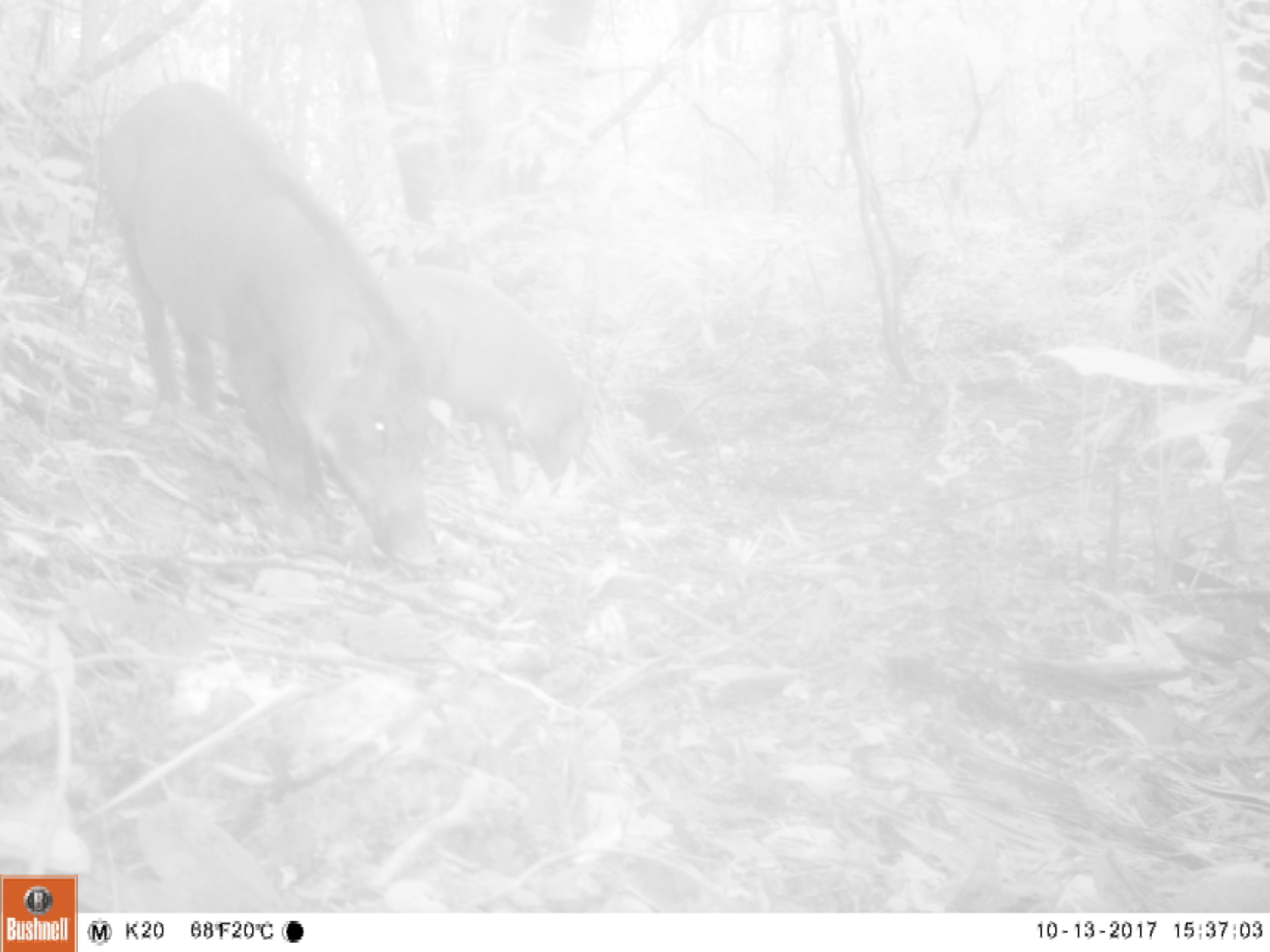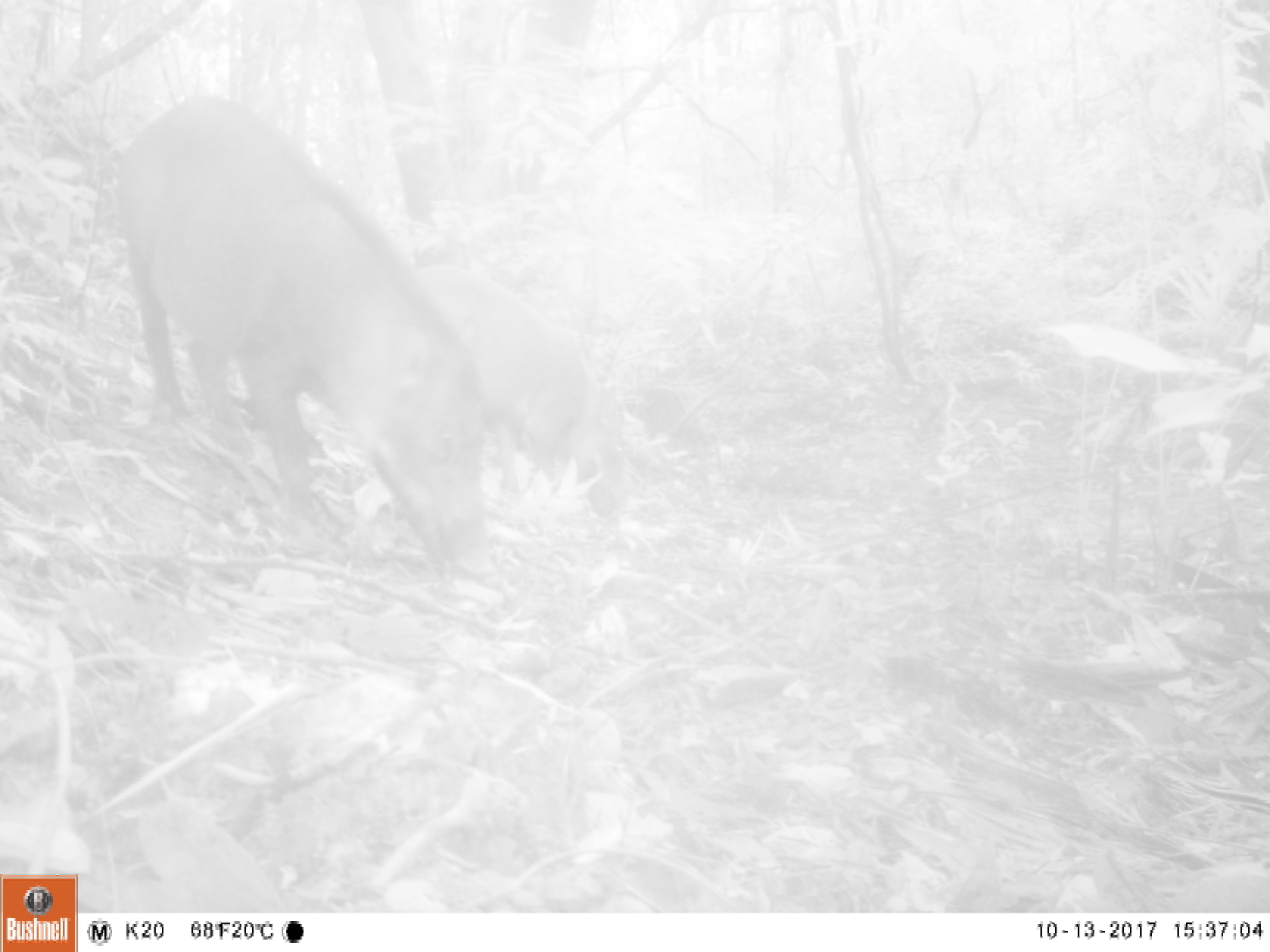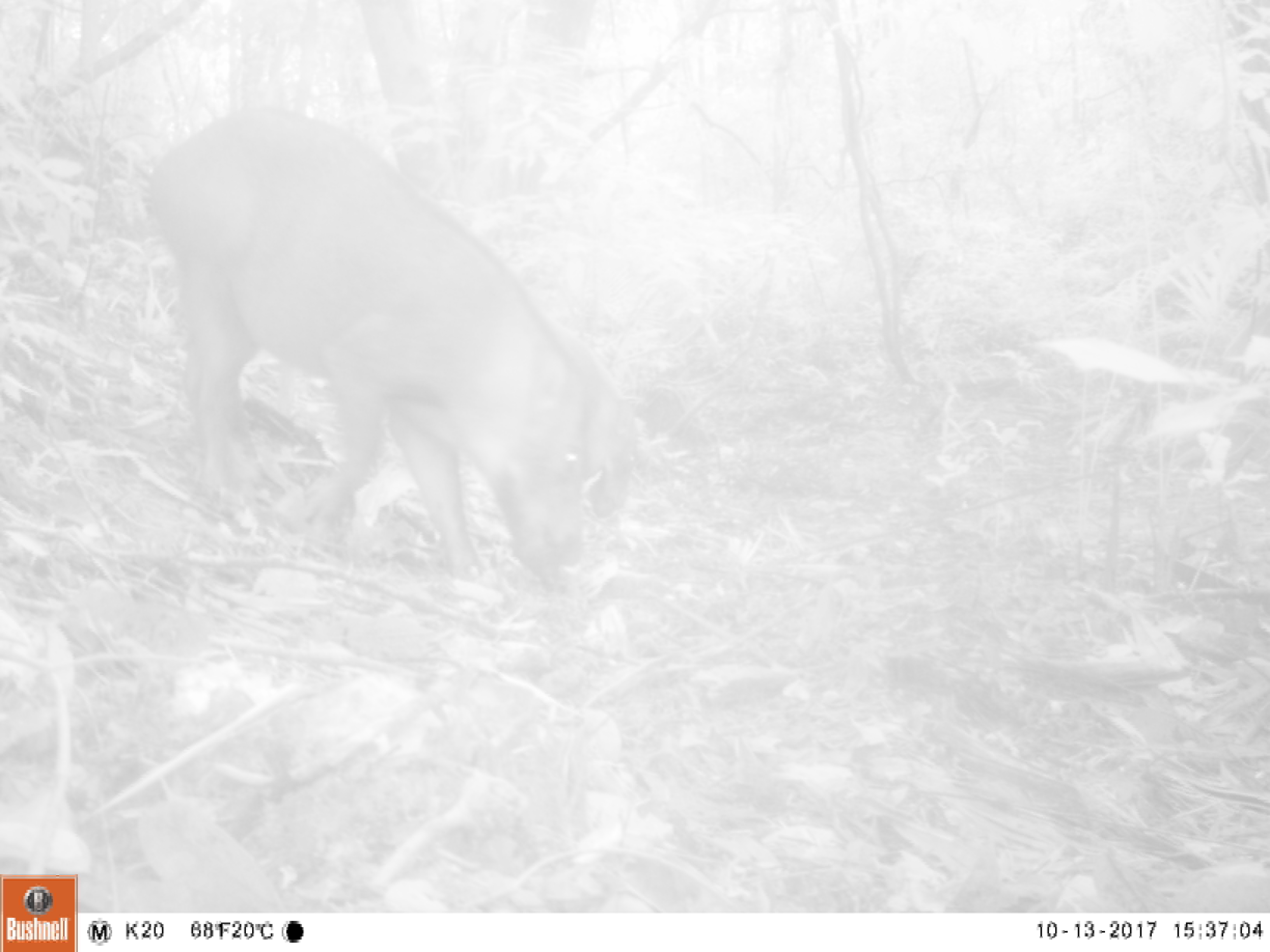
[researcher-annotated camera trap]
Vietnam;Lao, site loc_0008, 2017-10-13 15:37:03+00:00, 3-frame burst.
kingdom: Animalia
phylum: Chordata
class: Mammalia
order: Artiodactyla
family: Suidae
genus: Sus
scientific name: Sus scrofa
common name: eurasian wild pig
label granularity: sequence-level